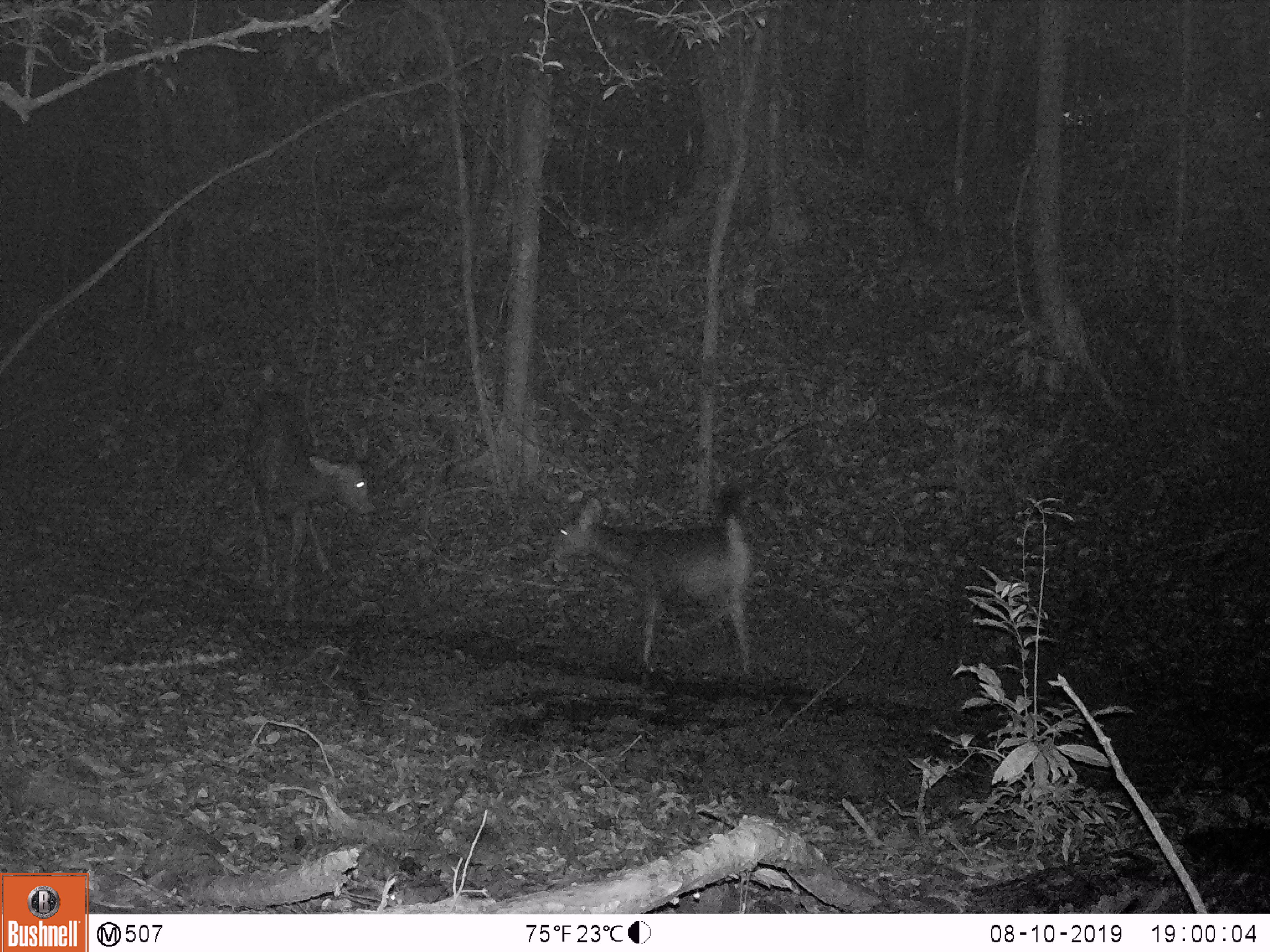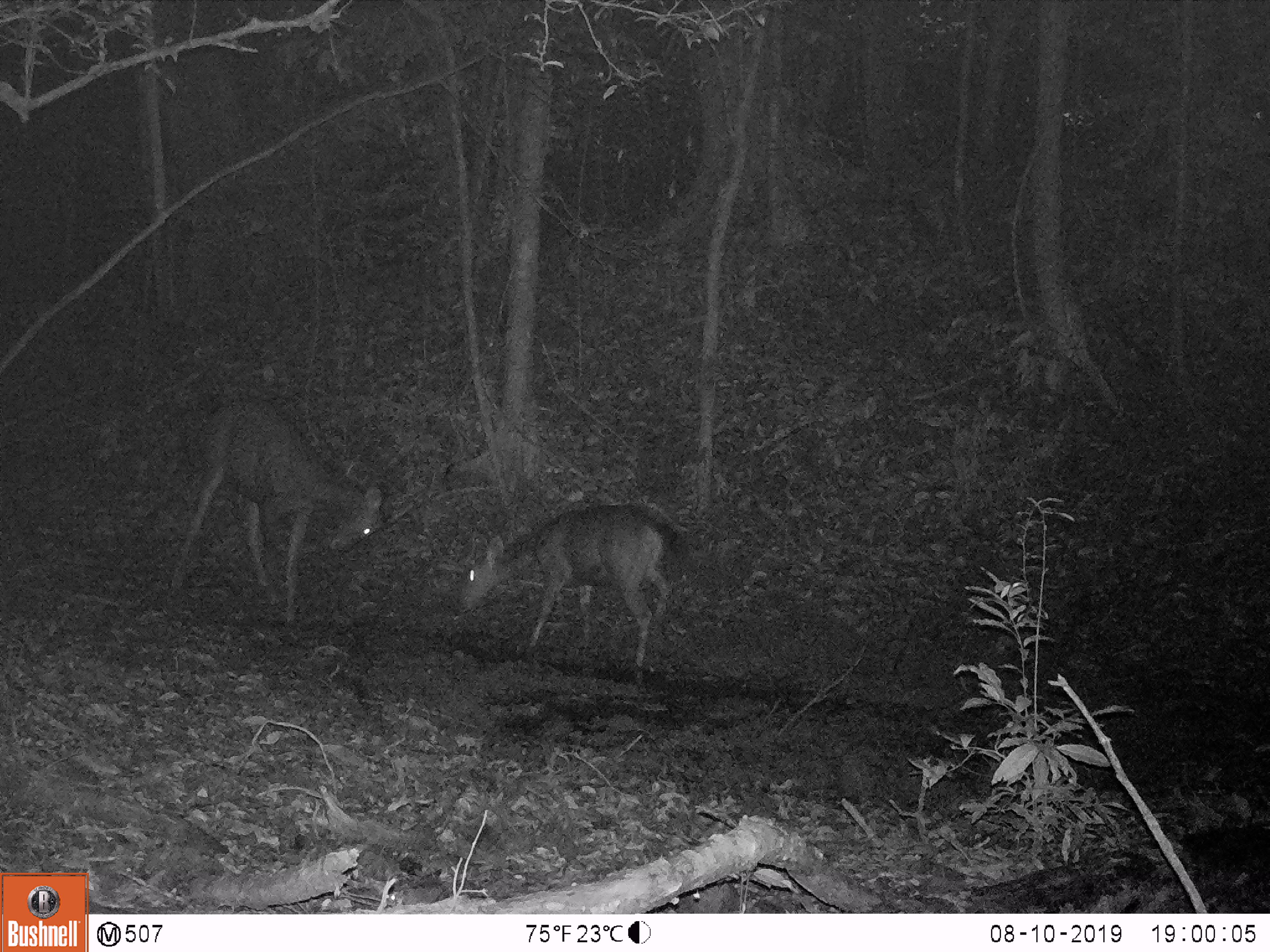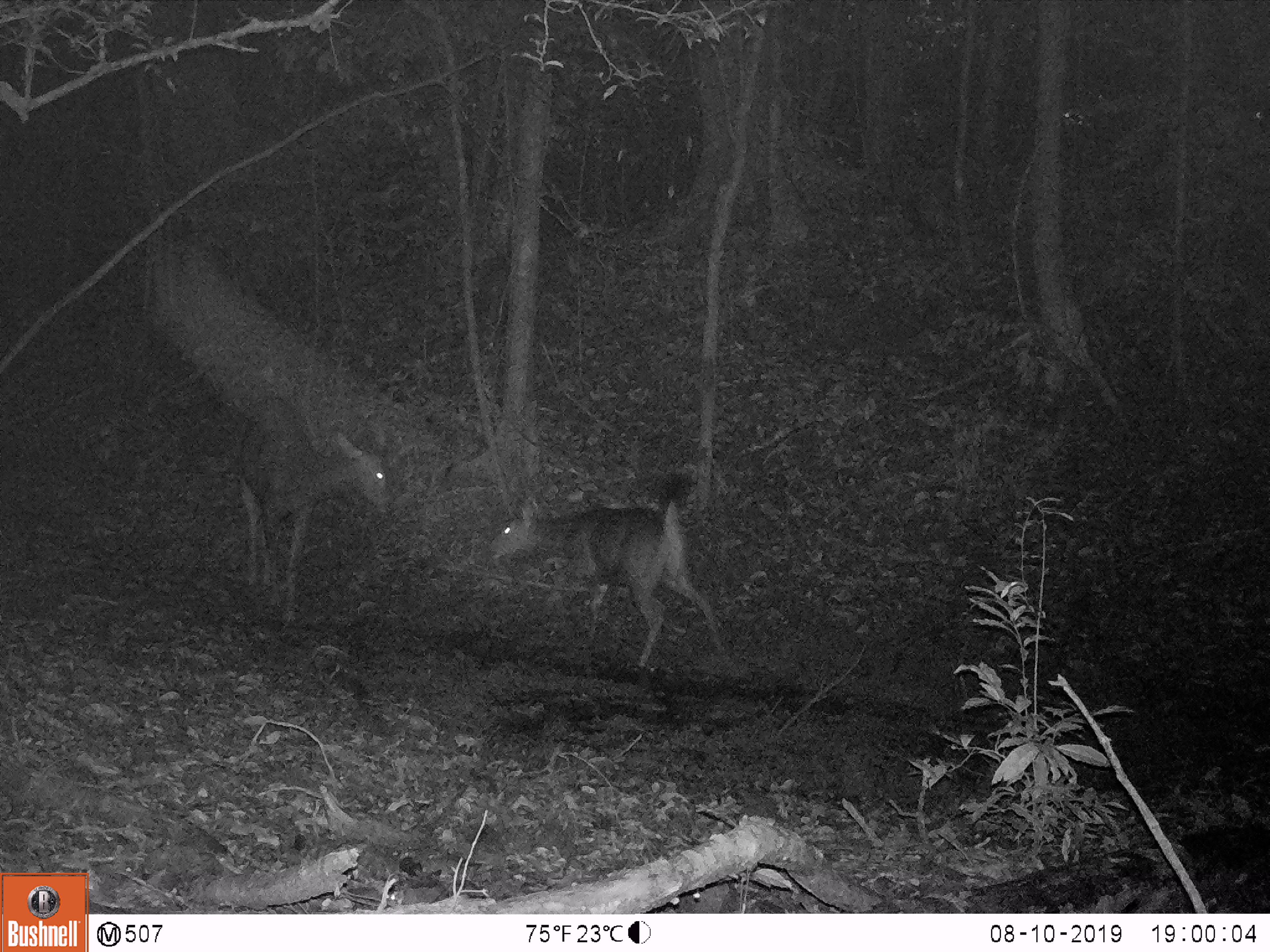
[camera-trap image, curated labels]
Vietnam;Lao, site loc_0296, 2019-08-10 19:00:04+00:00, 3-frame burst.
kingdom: Animalia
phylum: Chordata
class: Mammalia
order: Artiodactyla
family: Cervidae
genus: Rusa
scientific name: Rusa unicolor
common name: sambar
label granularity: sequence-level